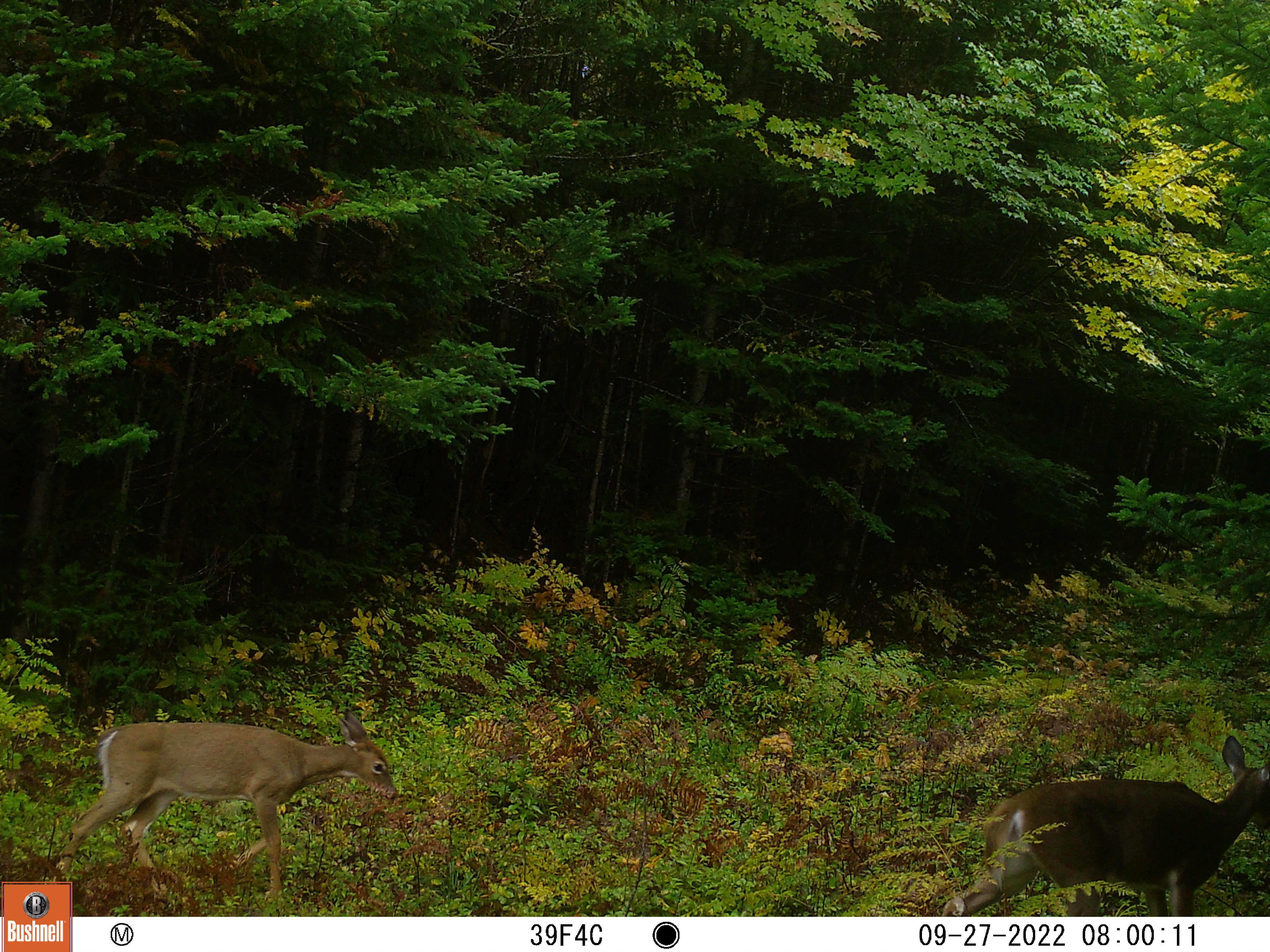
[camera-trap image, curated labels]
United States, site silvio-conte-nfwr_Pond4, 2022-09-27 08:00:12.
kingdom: Animalia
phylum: Chordata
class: Mammalia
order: Artiodactyla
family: Cervidae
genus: Odocoileus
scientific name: Odocoileus virginianus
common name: white-tailed deer